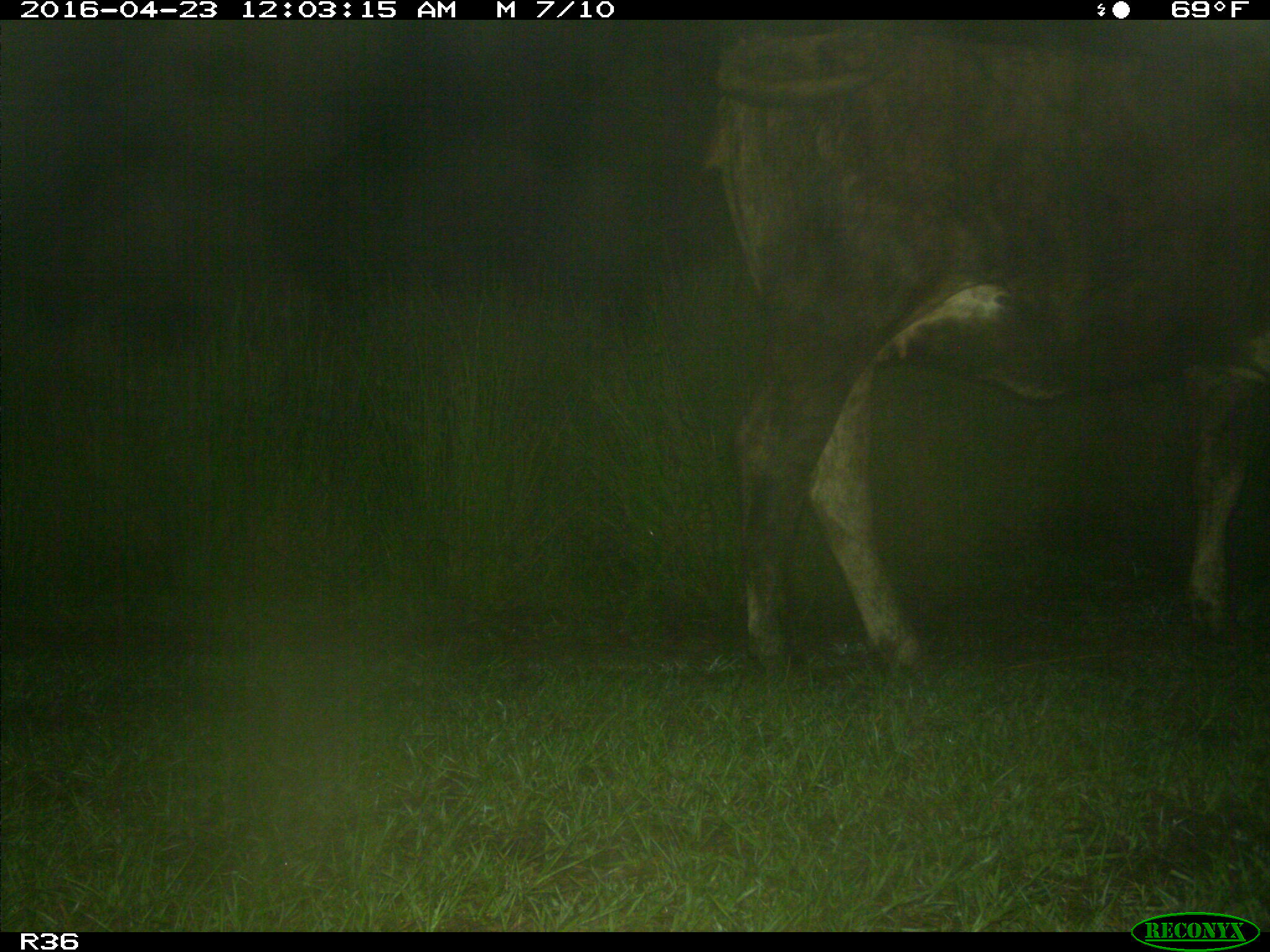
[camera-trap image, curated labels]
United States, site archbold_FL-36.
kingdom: Animalia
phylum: Chordata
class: Mammalia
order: Artiodactyla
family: Bovidae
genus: Bos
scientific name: Bos taurus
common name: domestic cow